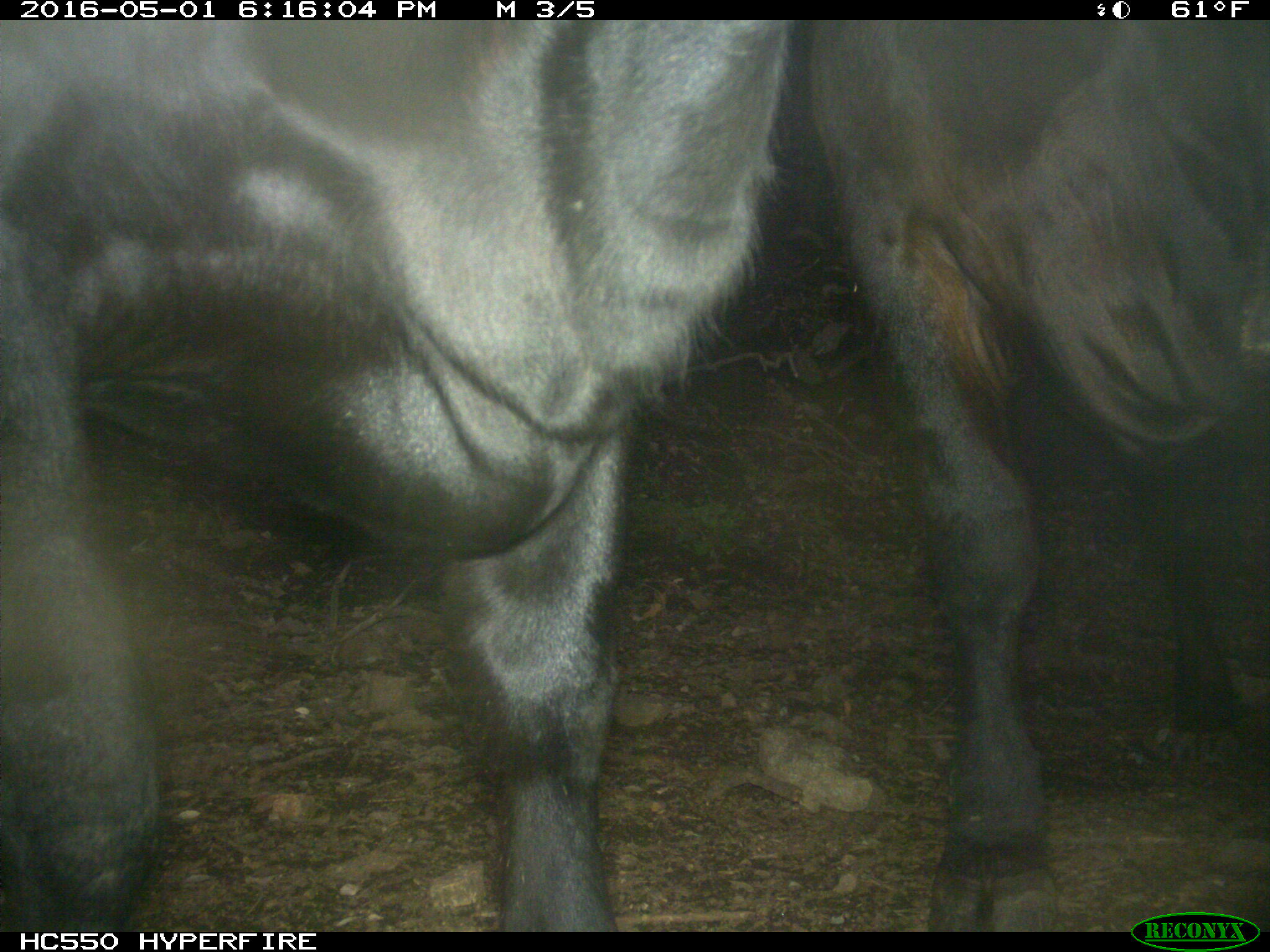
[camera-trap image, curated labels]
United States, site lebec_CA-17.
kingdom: Animalia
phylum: Chordata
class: Mammalia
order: Artiodactyla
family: Bovidae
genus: Bos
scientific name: Bos taurus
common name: domestic cow